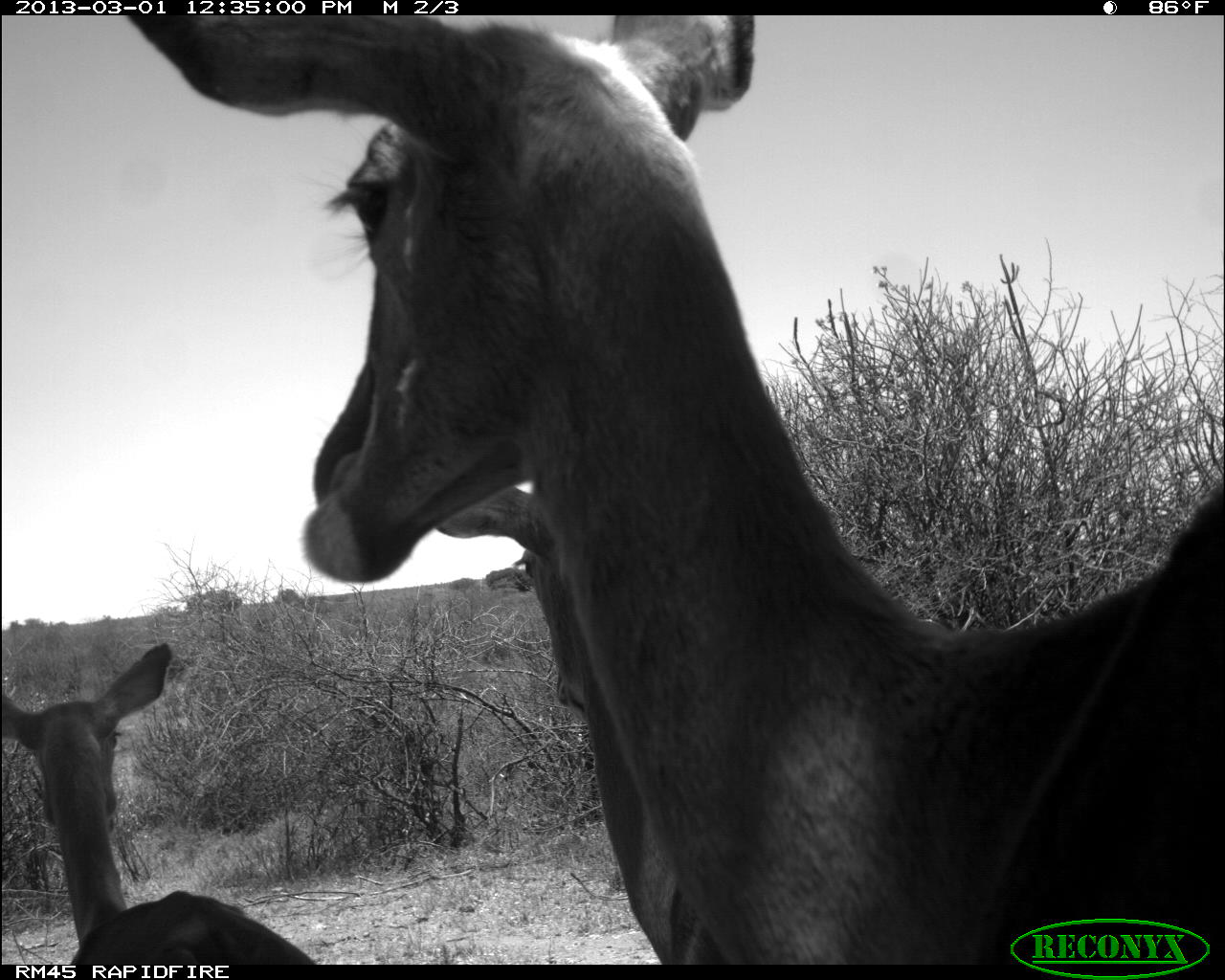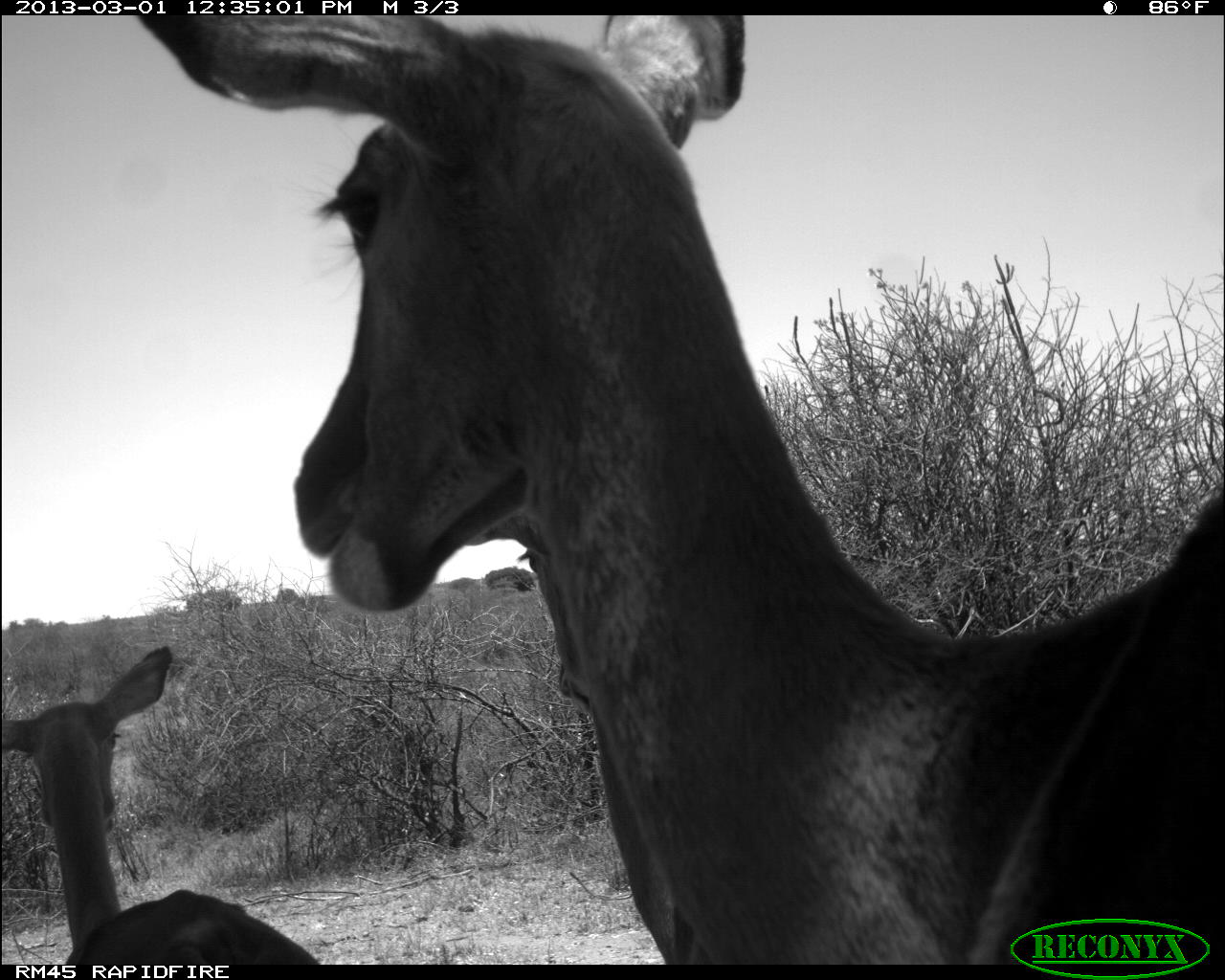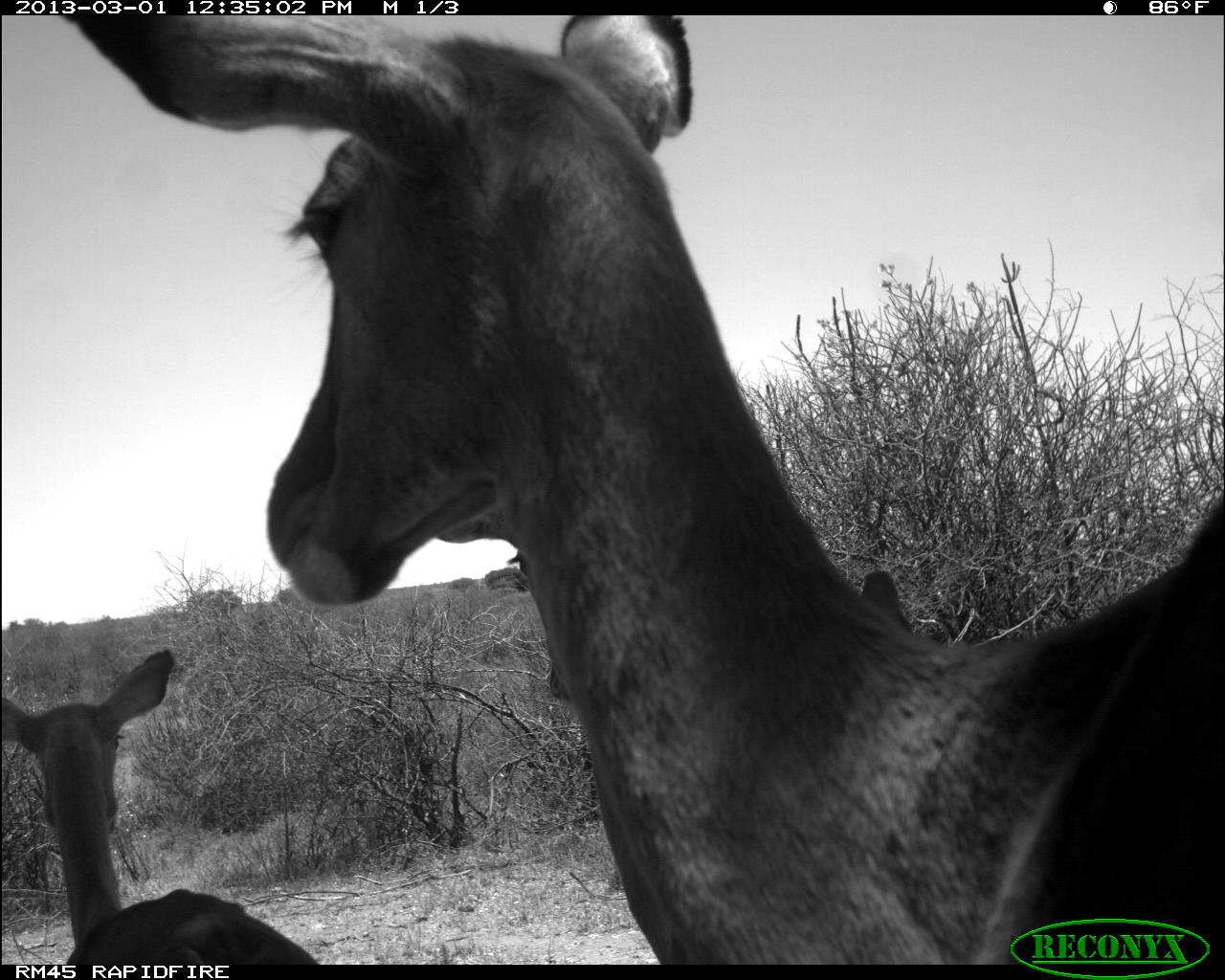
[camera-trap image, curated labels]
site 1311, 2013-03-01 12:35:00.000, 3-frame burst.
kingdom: Animalia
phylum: Chordata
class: Mammalia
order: Artiodactyla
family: Bovidae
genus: Aepyceros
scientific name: Aepyceros melampus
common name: impala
Aepyceros melampus (impala), count 3.